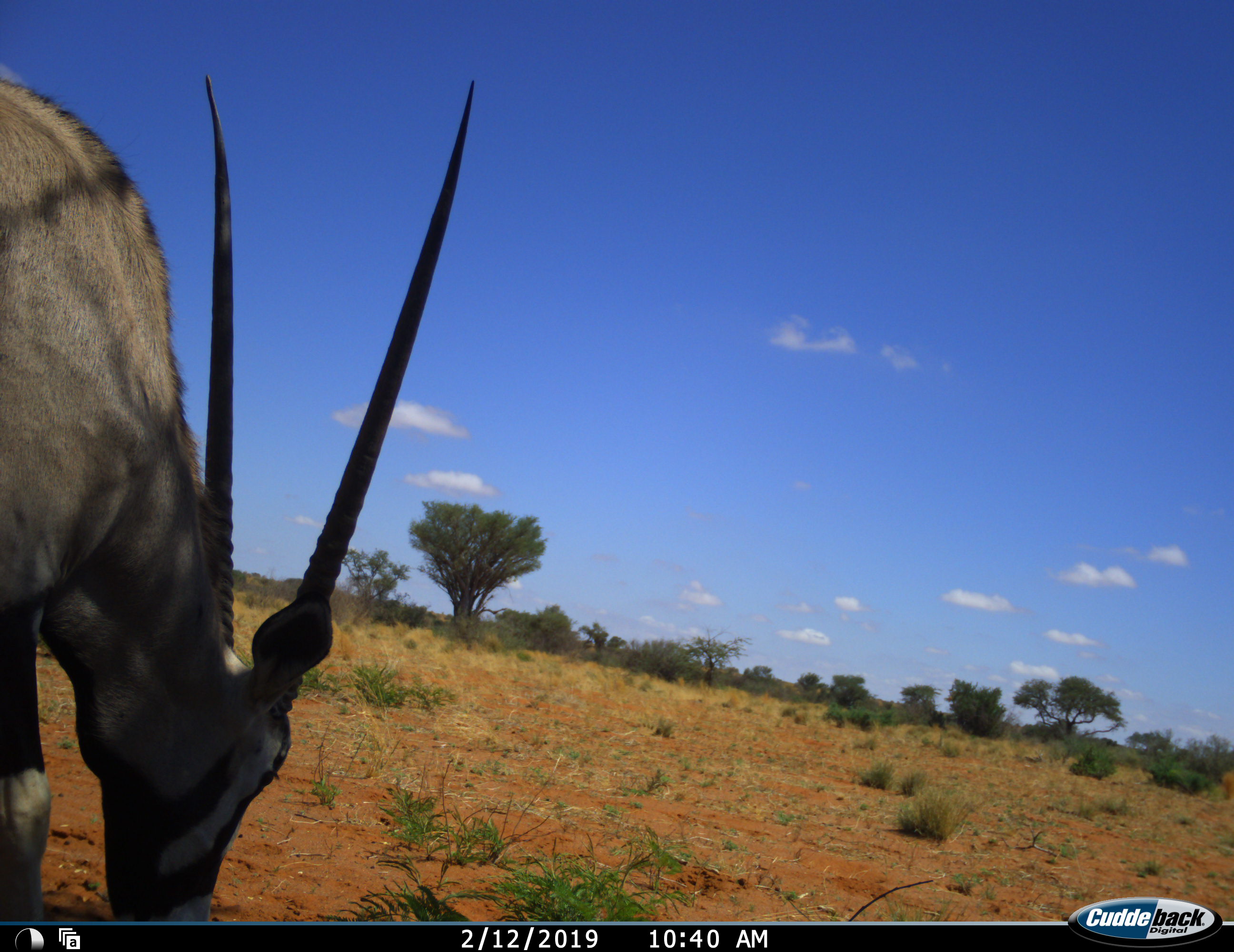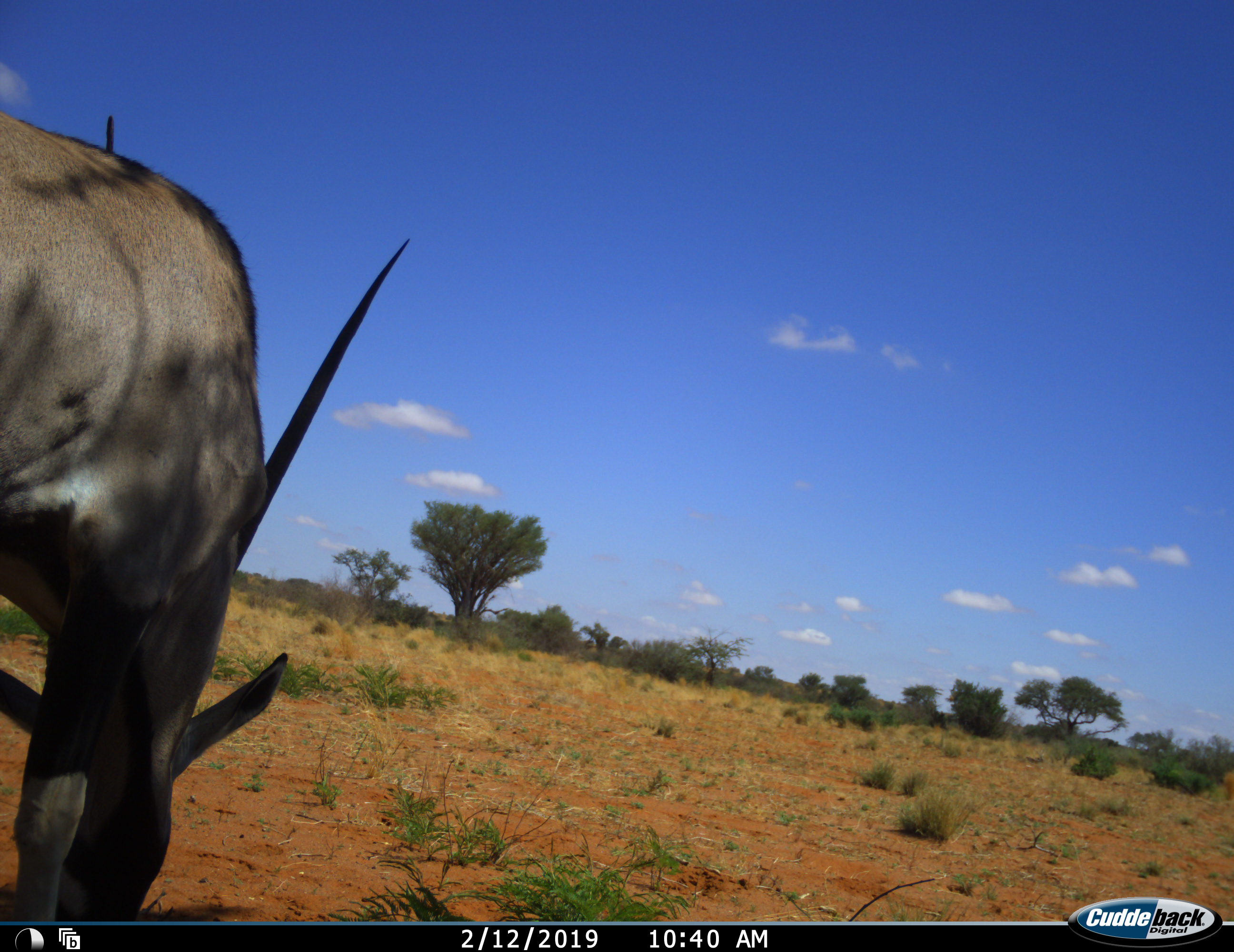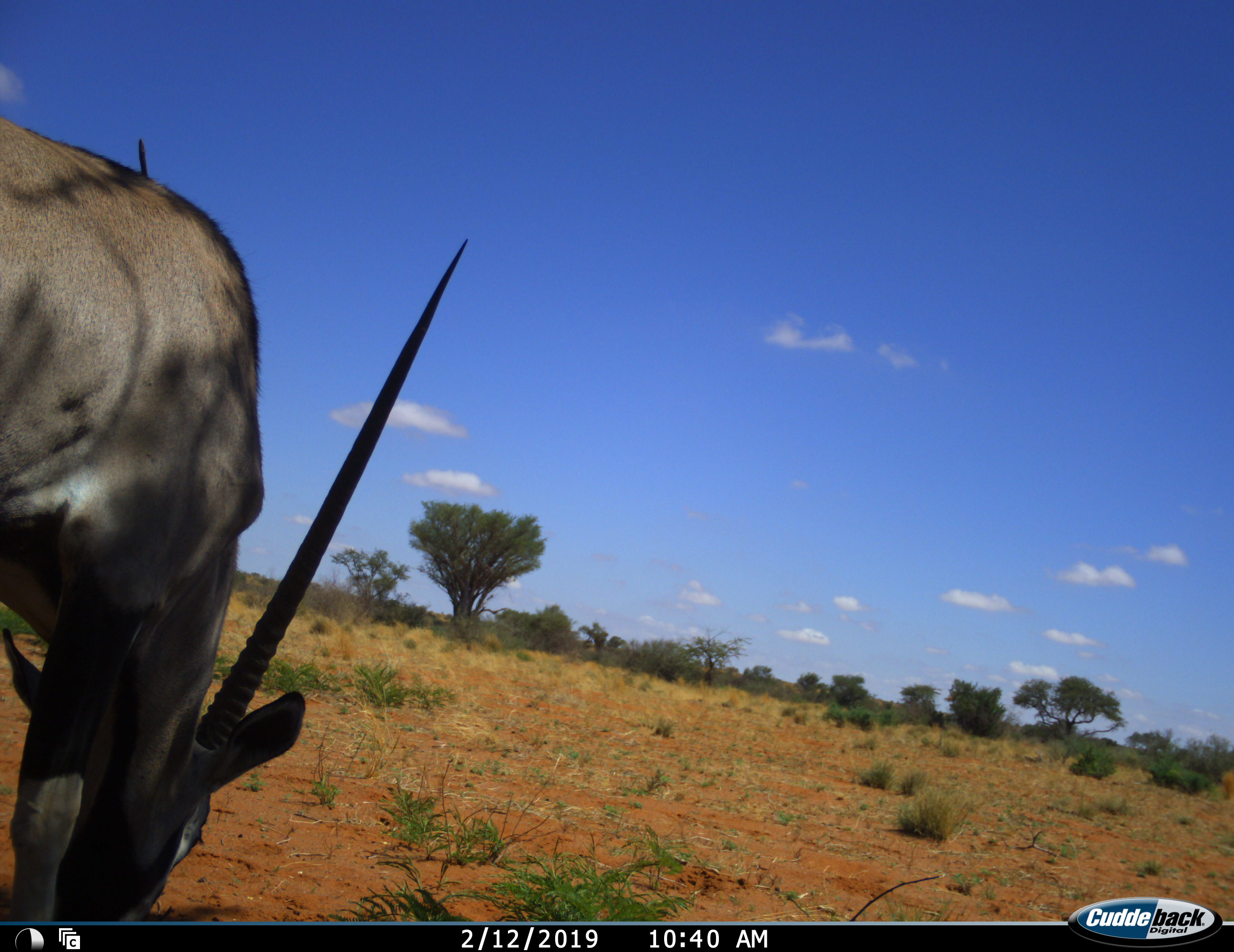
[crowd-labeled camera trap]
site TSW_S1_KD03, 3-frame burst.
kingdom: Animalia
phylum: Chordata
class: Mammalia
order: Artiodactyla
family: Bovidae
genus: Oryx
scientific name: Oryx gazella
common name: gemsbok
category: oryx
Oryx (gemsbok) (Oryx gazella), count 1. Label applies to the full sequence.